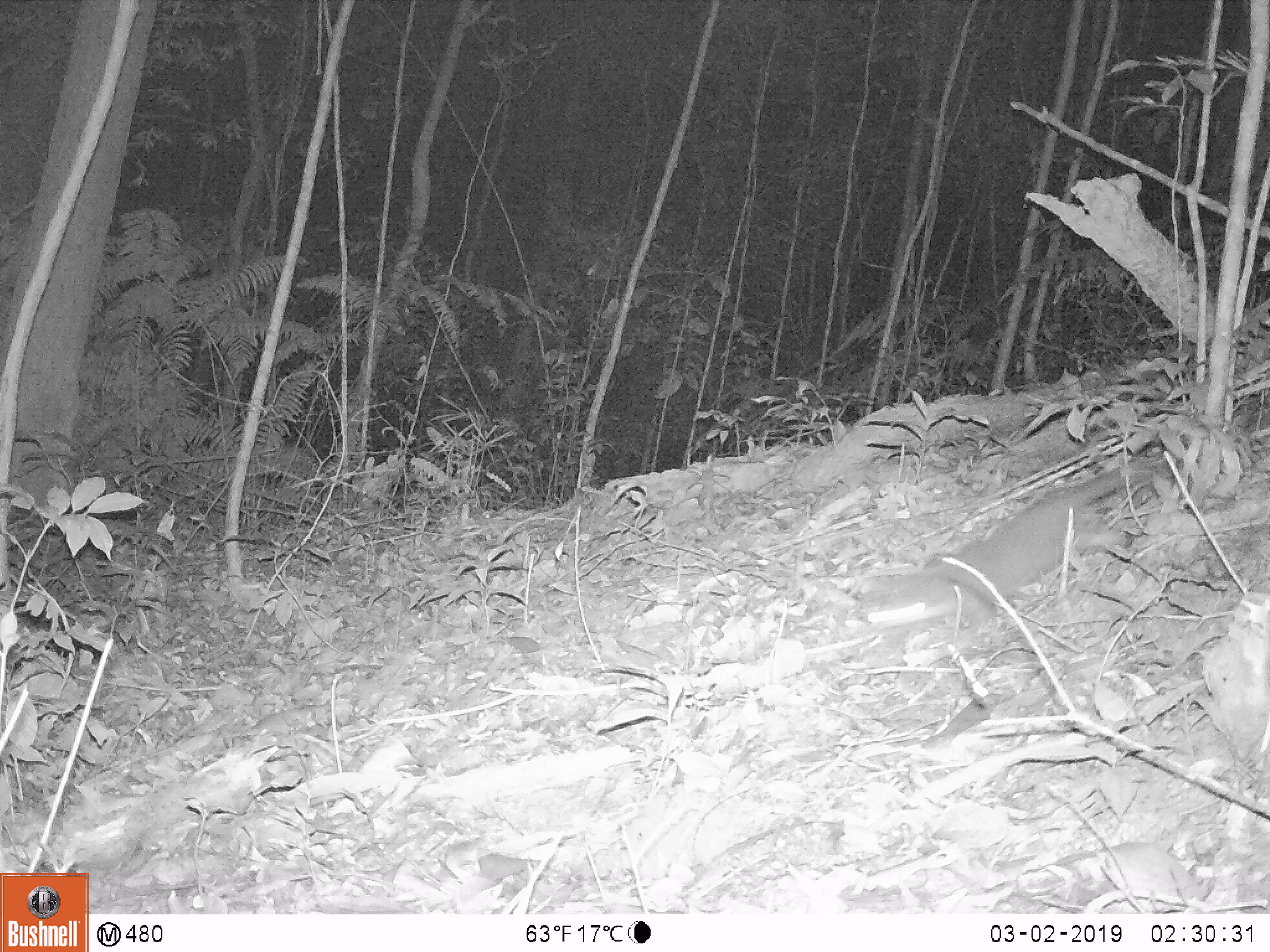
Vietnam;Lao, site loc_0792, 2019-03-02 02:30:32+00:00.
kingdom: Animalia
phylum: Chordata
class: Mammalia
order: Carnivora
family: Mustelidae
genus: Melogale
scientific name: Melogale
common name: ferret badger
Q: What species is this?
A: Ferret badger (Melogale).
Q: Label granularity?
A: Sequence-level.